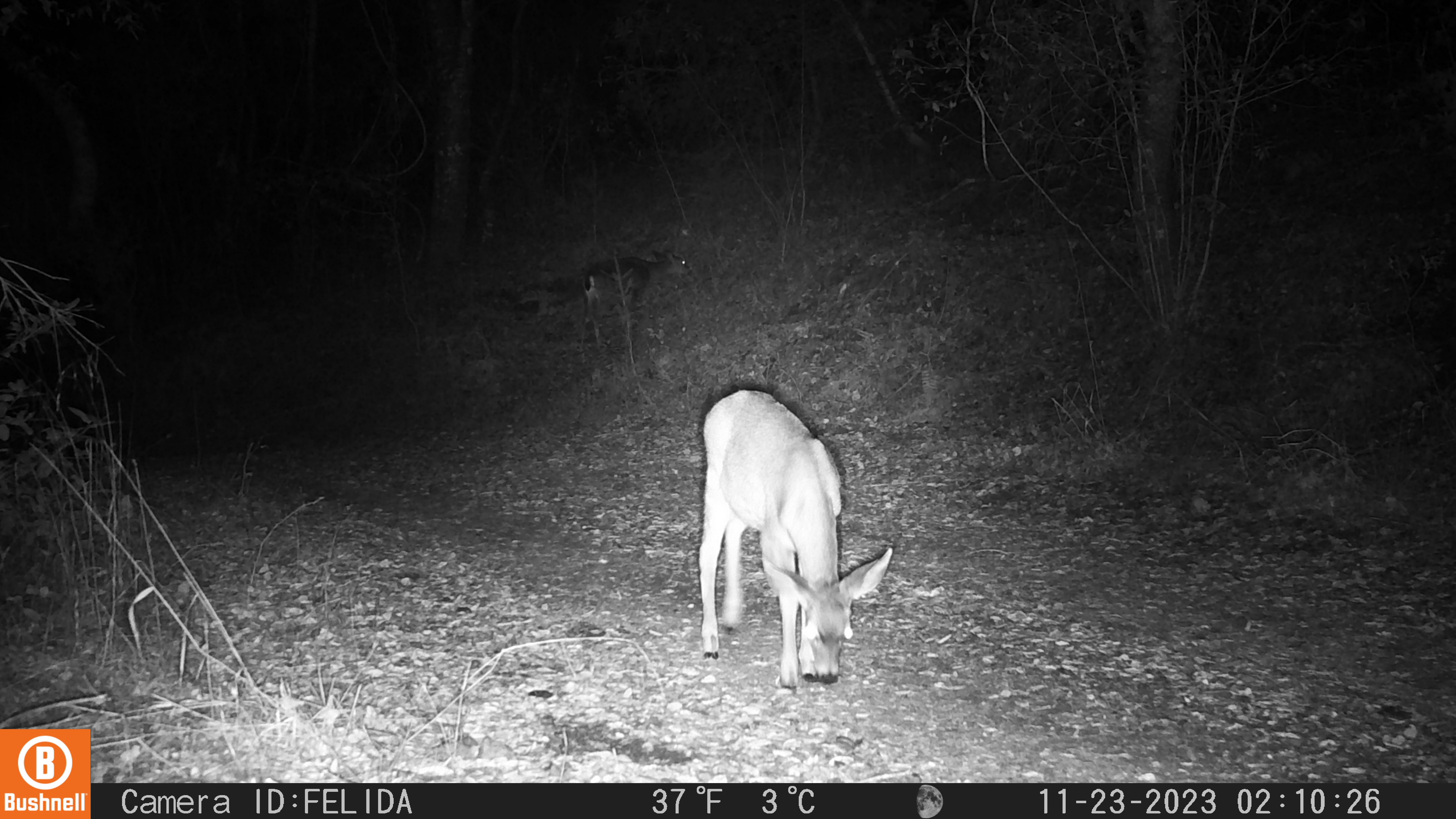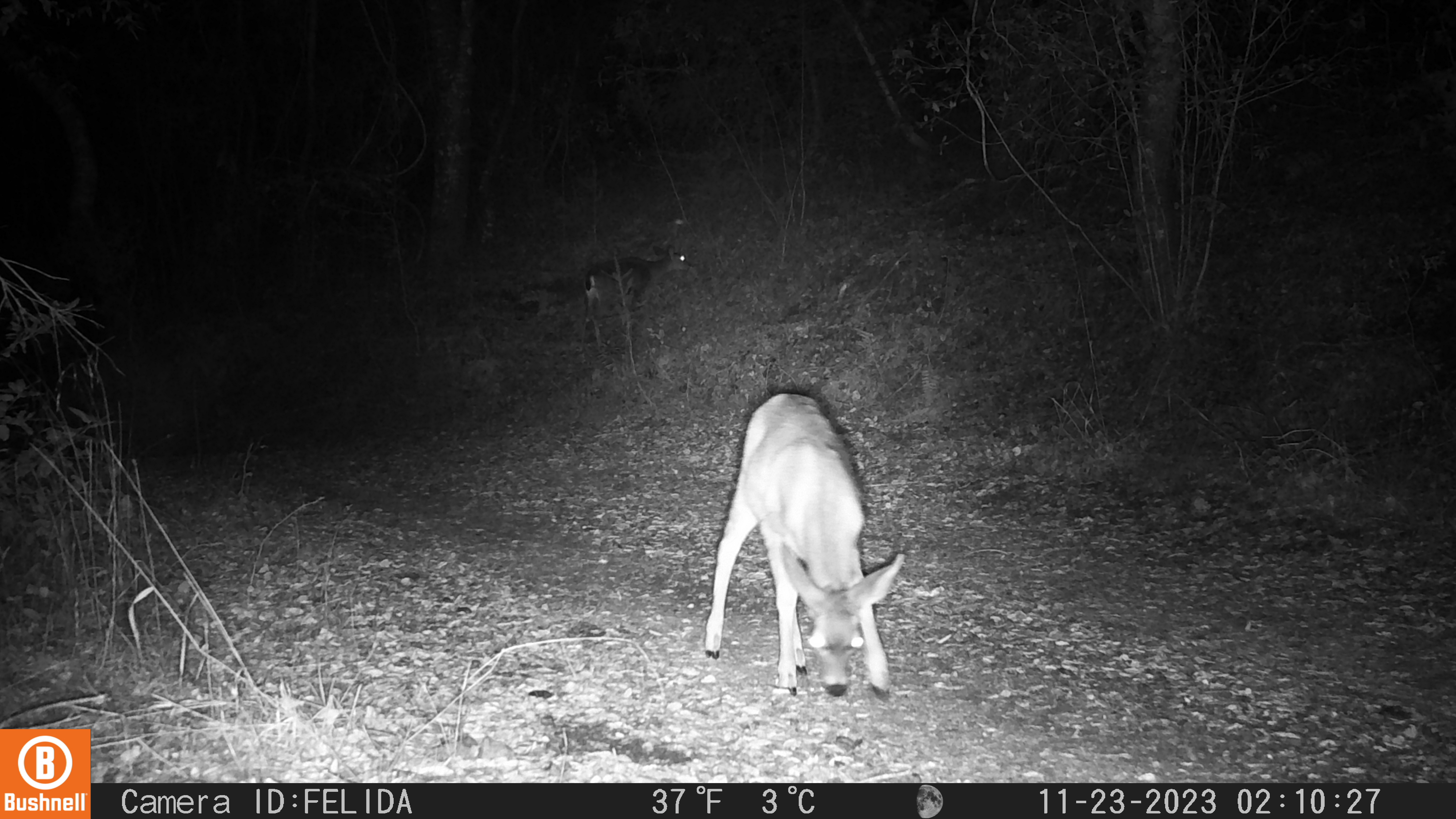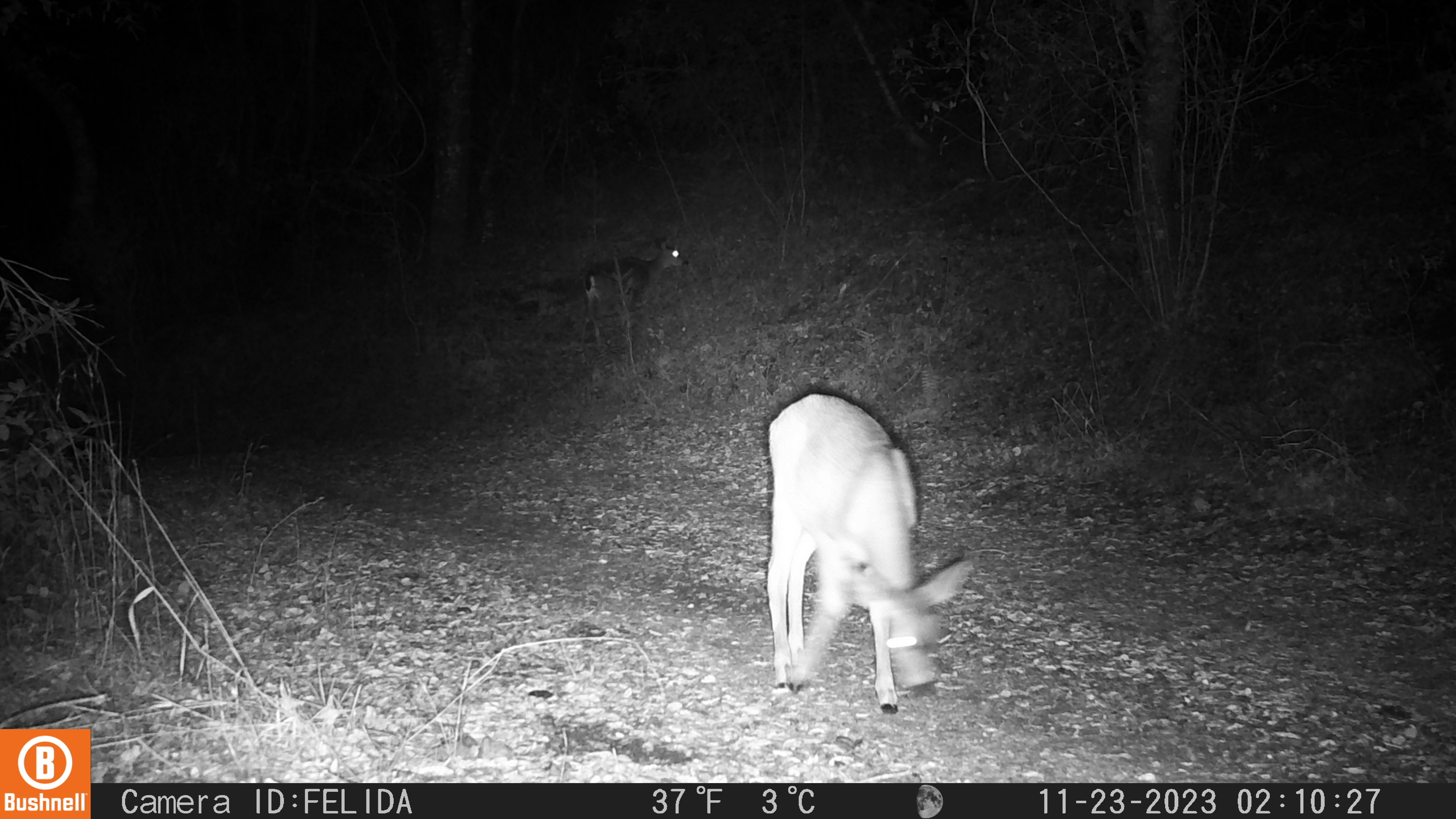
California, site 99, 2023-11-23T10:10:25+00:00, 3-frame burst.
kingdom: Animalia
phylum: Chordata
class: Mammalia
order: Artiodactyla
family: Cervidae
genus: Odocoileus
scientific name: Odocoileus hemionus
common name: mule deer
Mule deer (Odocoileus hemionus).